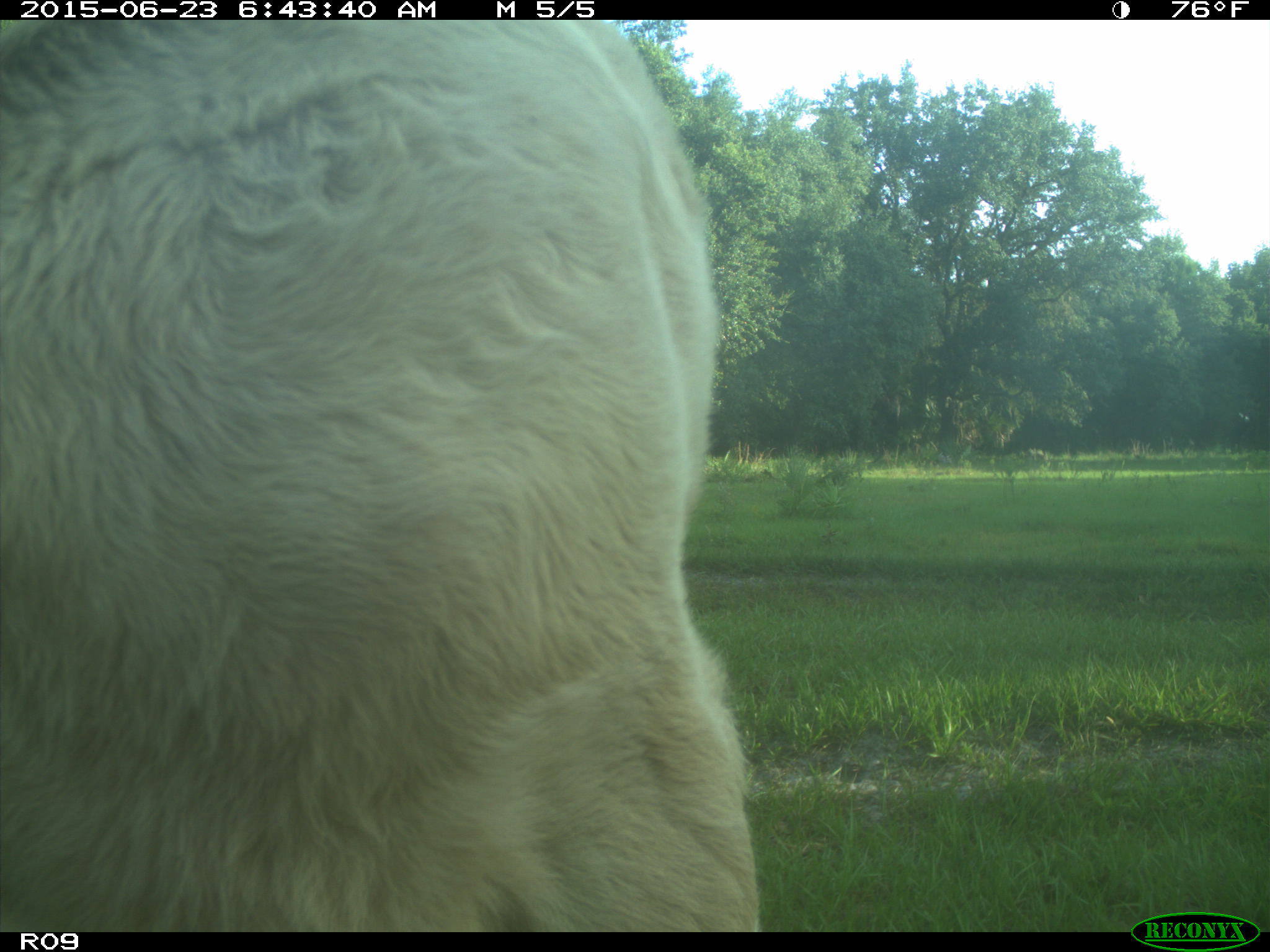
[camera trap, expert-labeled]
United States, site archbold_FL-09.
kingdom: Animalia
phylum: Chordata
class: Mammalia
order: Artiodactyla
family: Bovidae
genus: Bos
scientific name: Bos taurus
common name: domestic cow